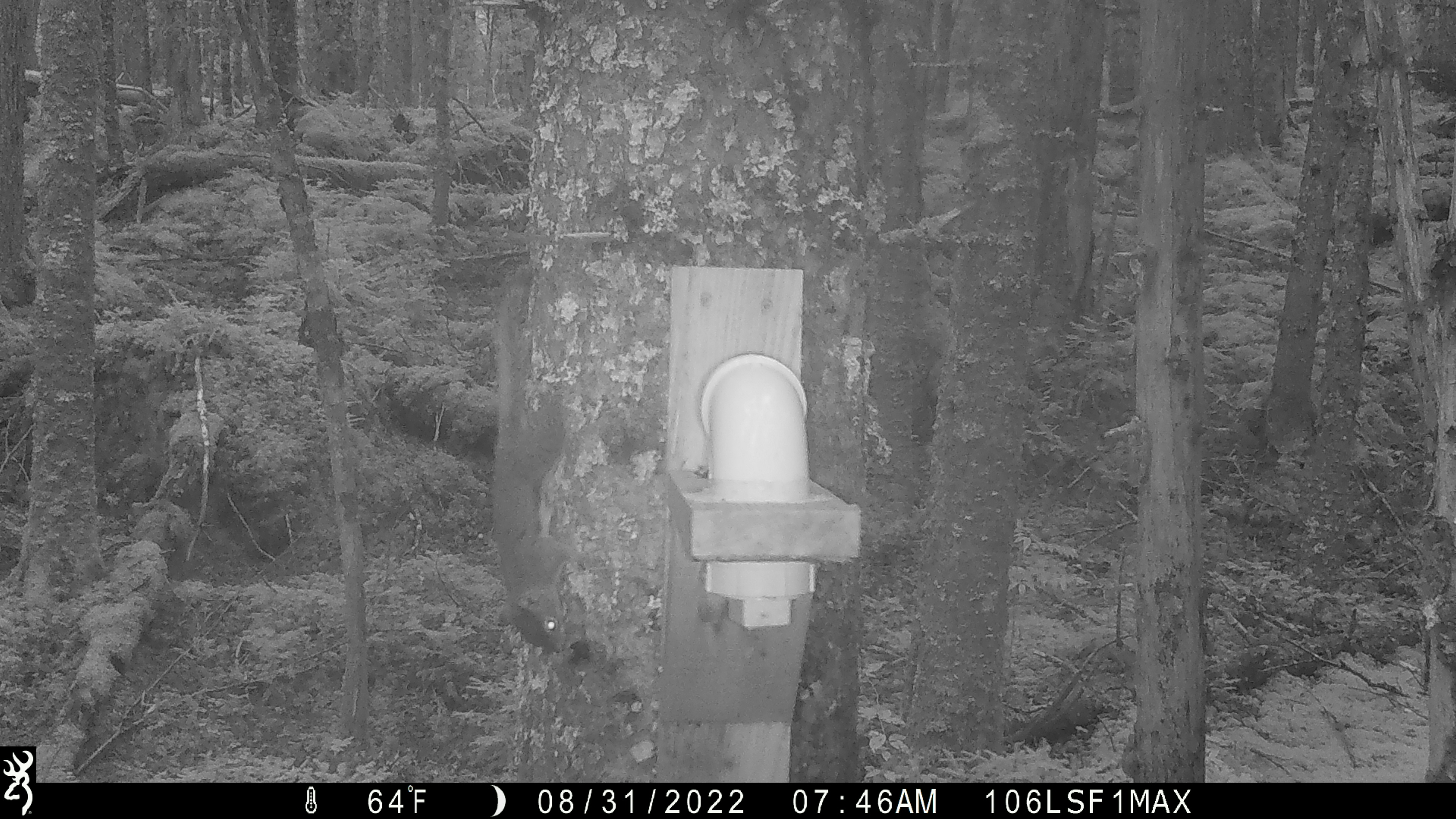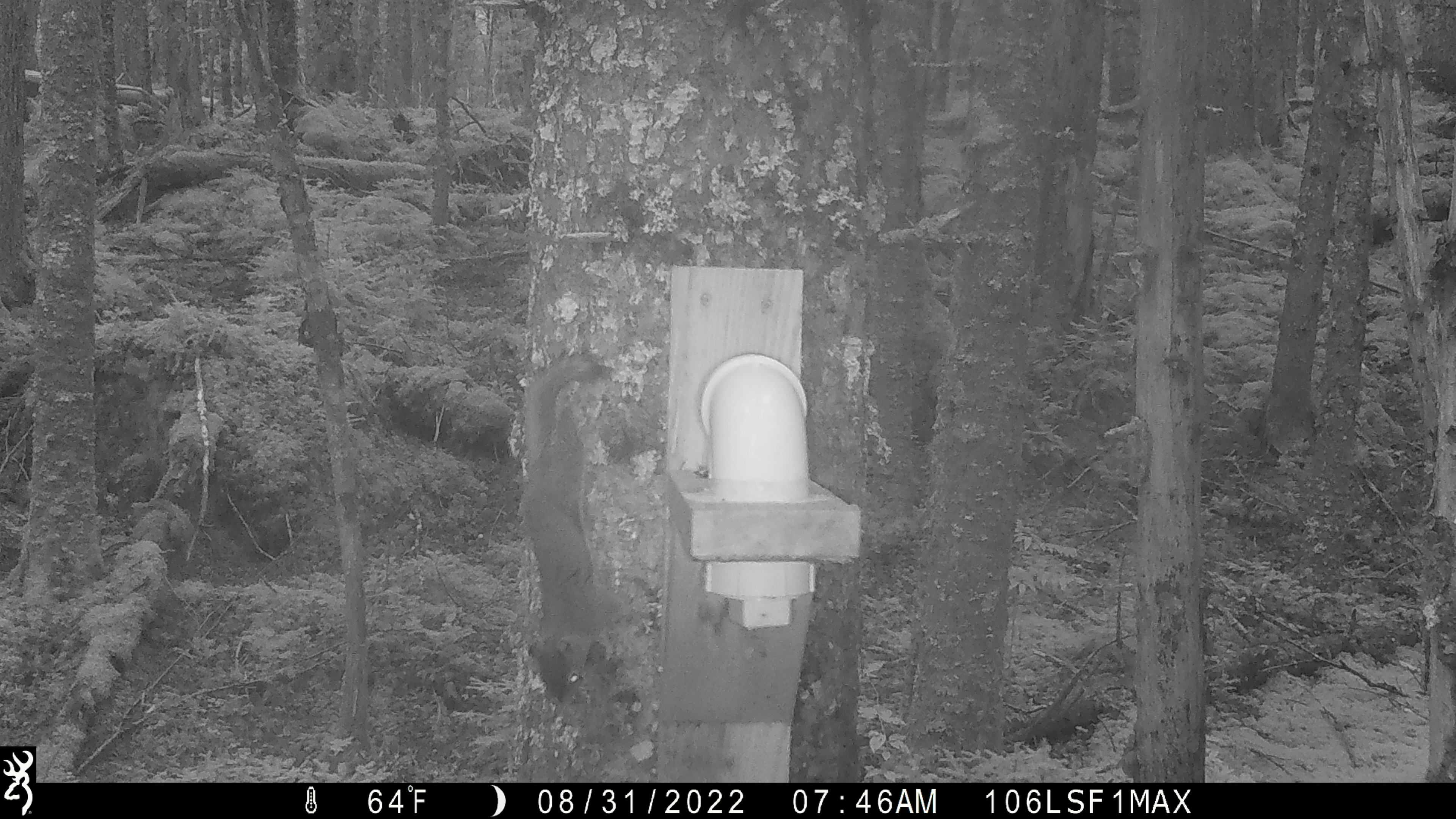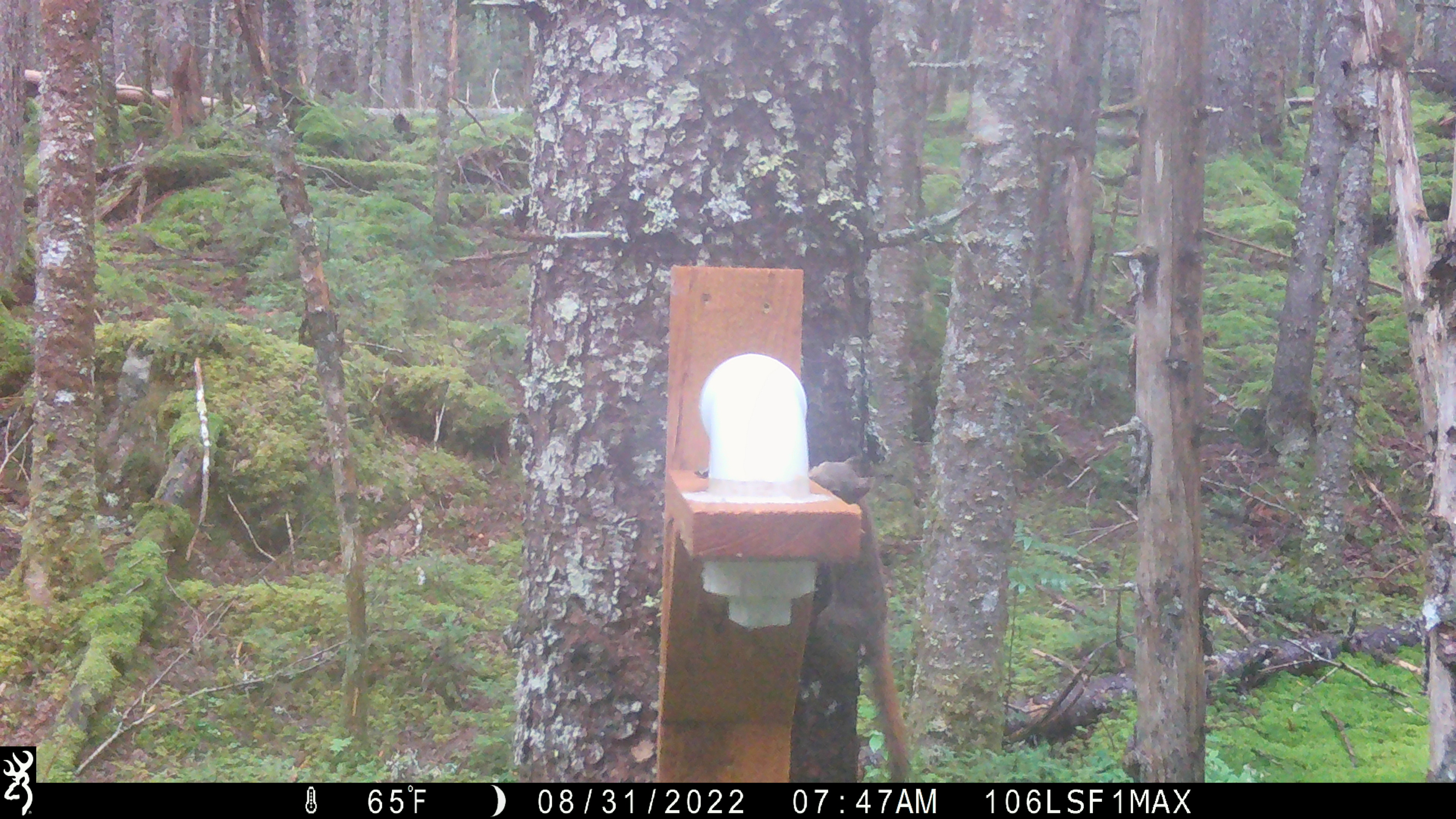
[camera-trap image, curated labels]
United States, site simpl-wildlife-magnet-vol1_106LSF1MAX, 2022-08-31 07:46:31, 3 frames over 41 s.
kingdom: Animalia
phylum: Chordata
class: Mammalia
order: Rodentia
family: Sciuridae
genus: Tamiasciurus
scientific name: Tamiasciurus hudsonicus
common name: red squirrel